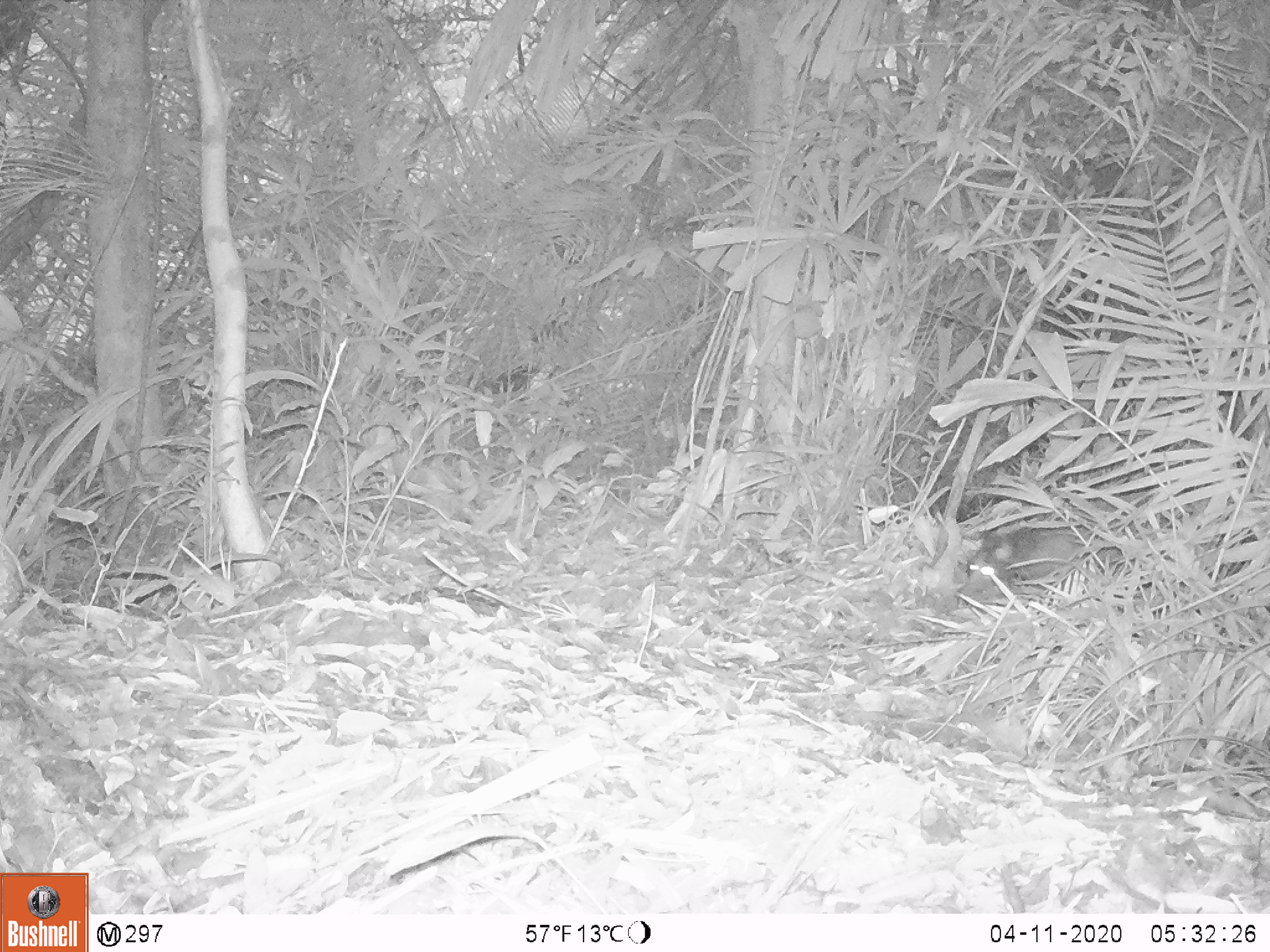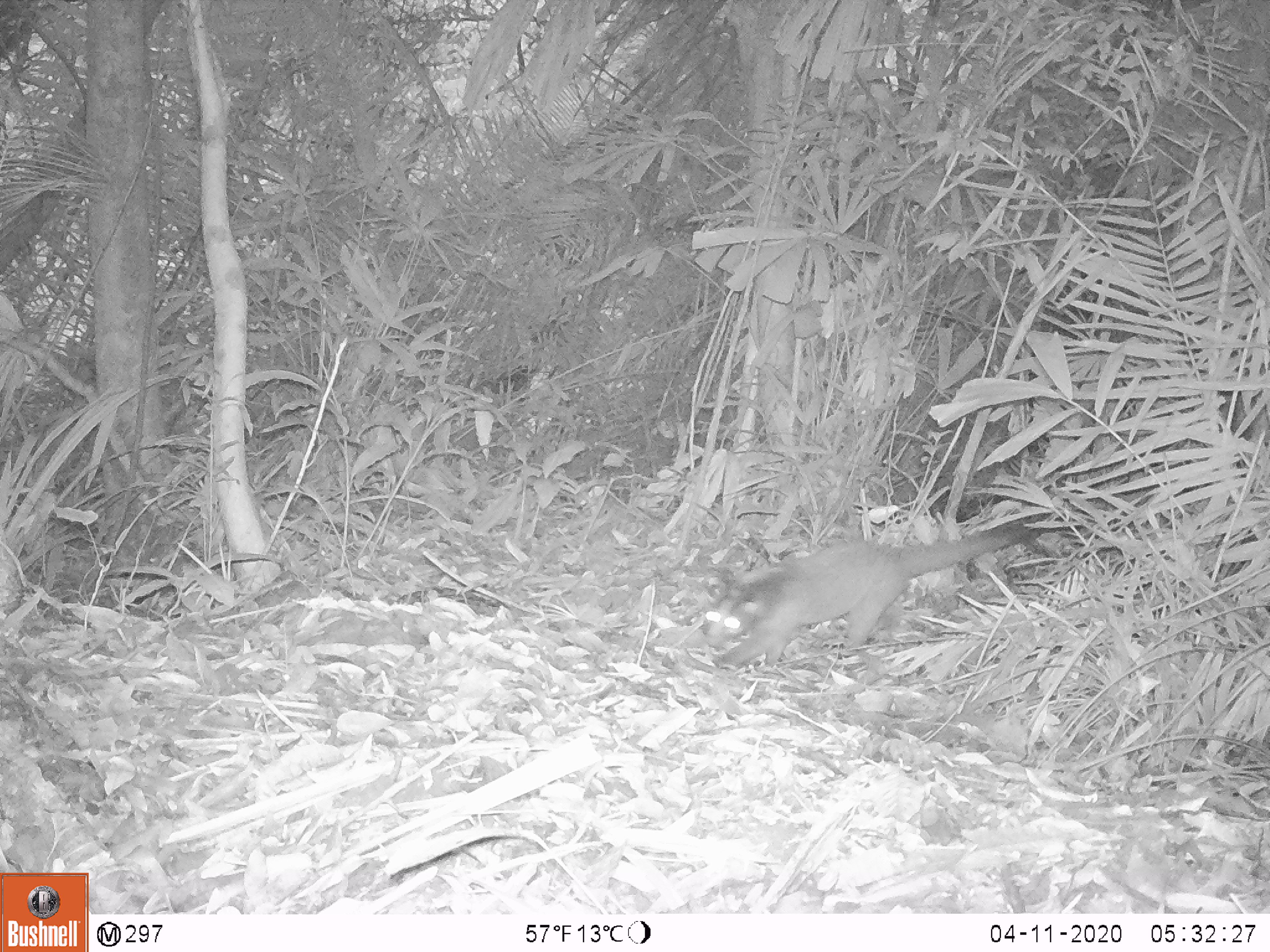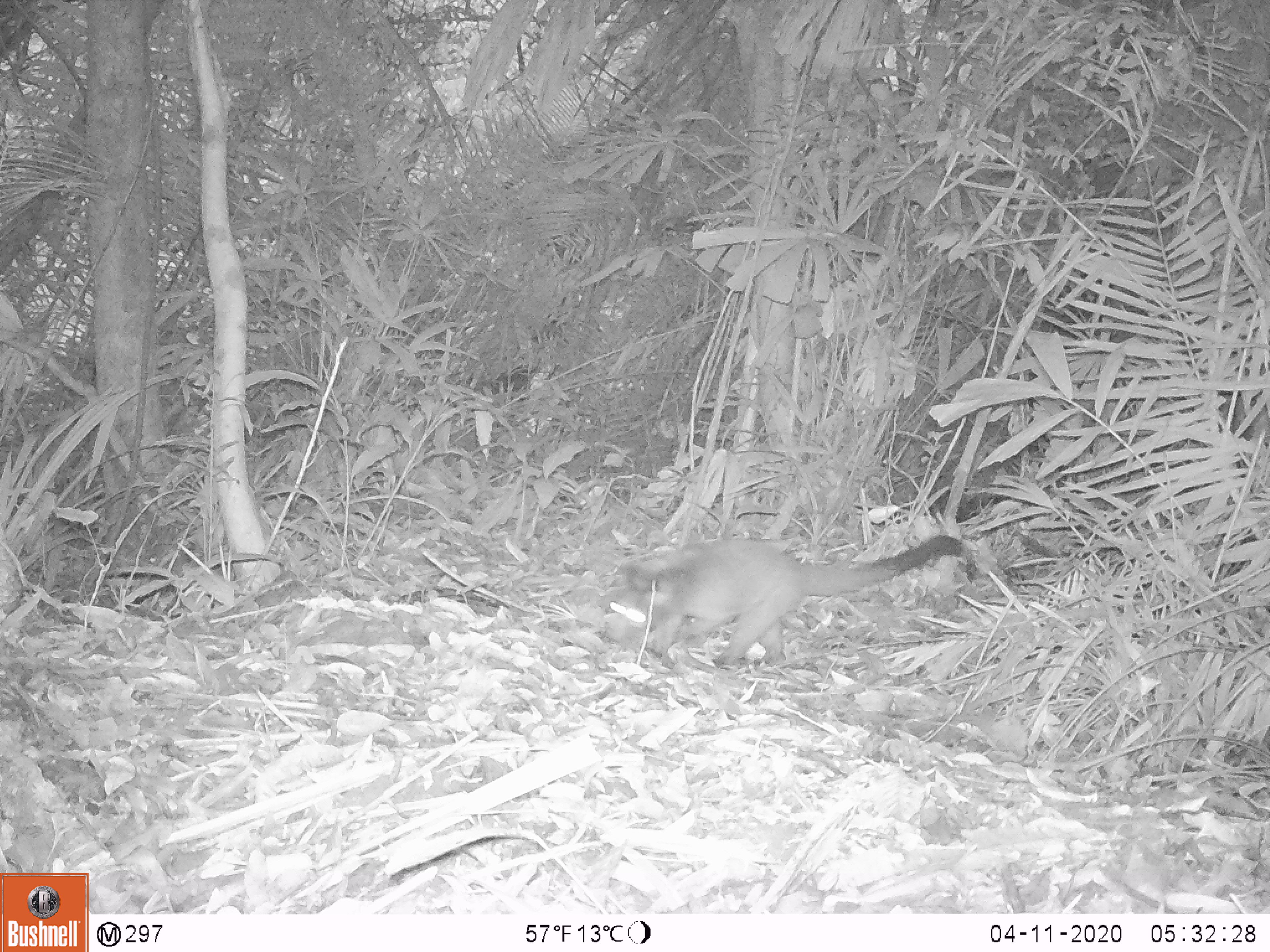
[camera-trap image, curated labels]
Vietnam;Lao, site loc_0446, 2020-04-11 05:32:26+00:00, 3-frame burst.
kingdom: Animalia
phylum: Chordata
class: Mammalia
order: Carnivora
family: Viverridae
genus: Paguma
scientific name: Paguma larvata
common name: masked palm civet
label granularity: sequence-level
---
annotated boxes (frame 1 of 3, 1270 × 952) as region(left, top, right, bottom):
masked palm civet: region(955, 524, 1097, 611)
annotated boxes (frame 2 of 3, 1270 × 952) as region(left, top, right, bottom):
masked palm civet: region(702, 511, 1050, 670)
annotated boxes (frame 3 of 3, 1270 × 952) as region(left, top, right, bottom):
masked palm civet: region(606, 532, 965, 667)